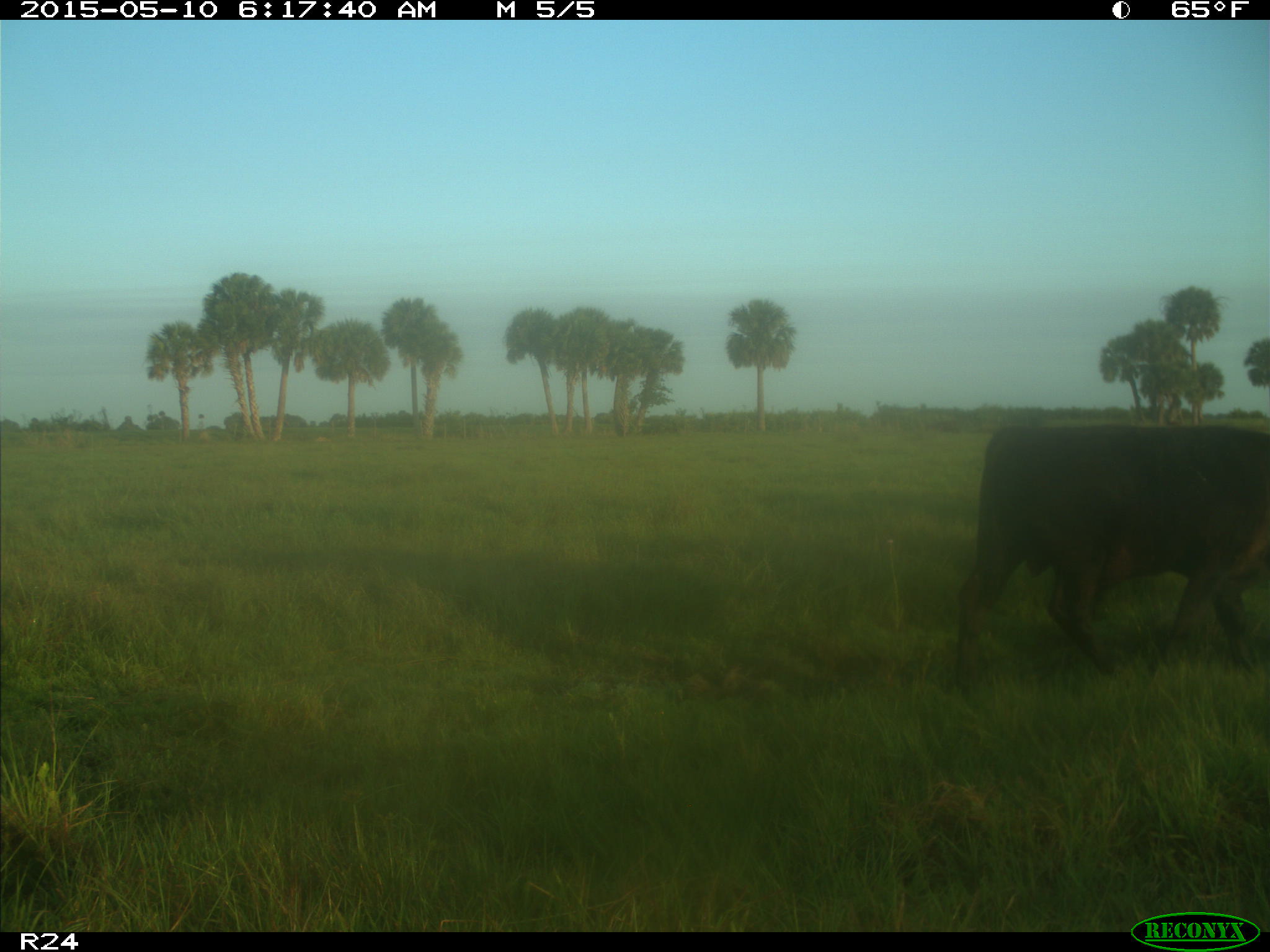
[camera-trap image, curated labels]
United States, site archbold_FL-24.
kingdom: Animalia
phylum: Chordata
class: Mammalia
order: Artiodactyla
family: Bovidae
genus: Bos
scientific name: Bos taurus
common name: domestic cow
Bos taurus (domestic cow).